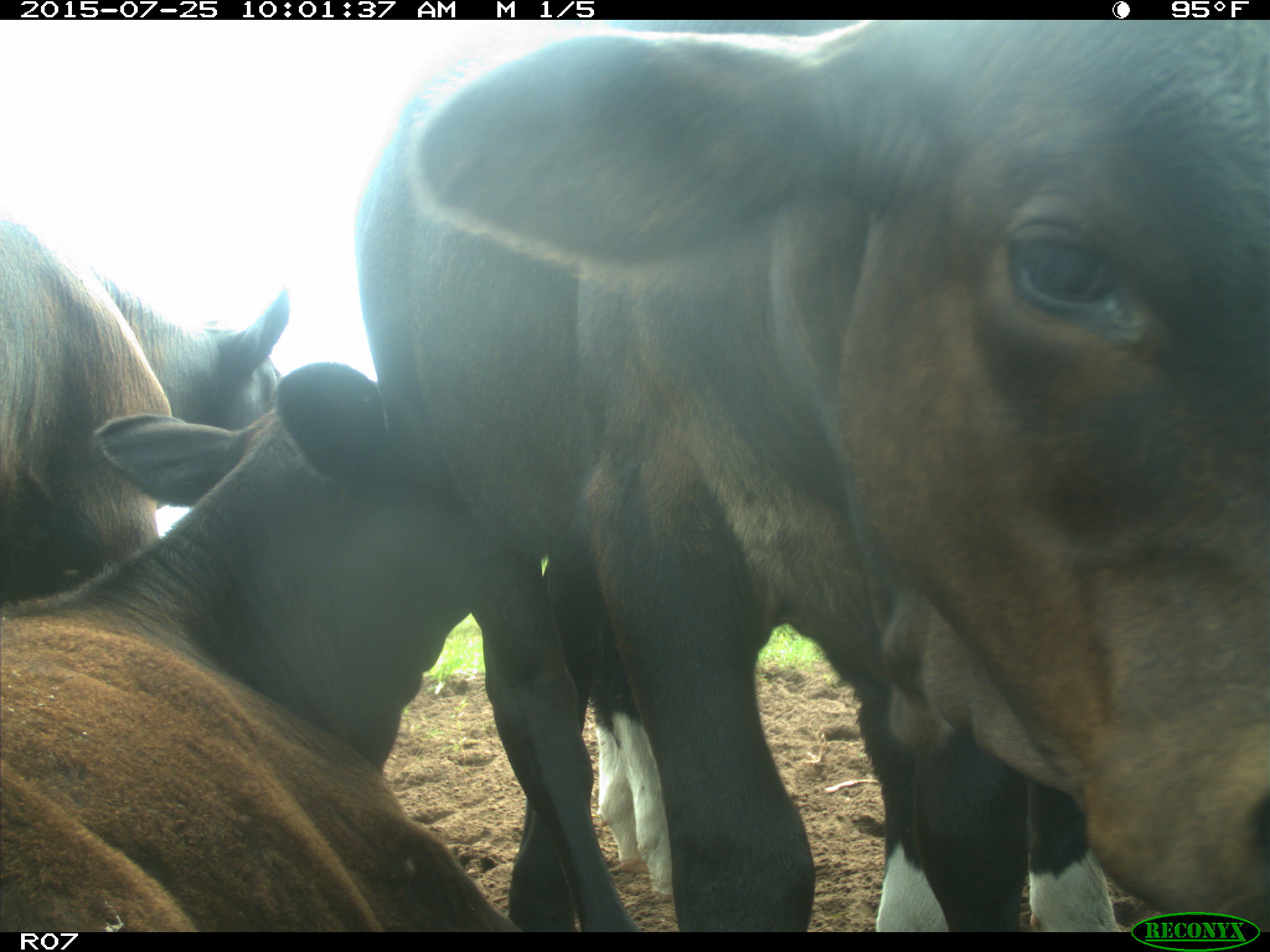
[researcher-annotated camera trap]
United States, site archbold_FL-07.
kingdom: Animalia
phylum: Chordata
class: Mammalia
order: Artiodactyla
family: Bovidae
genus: Bos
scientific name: Bos taurus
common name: domestic cow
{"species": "Bos taurus (domestic cow)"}